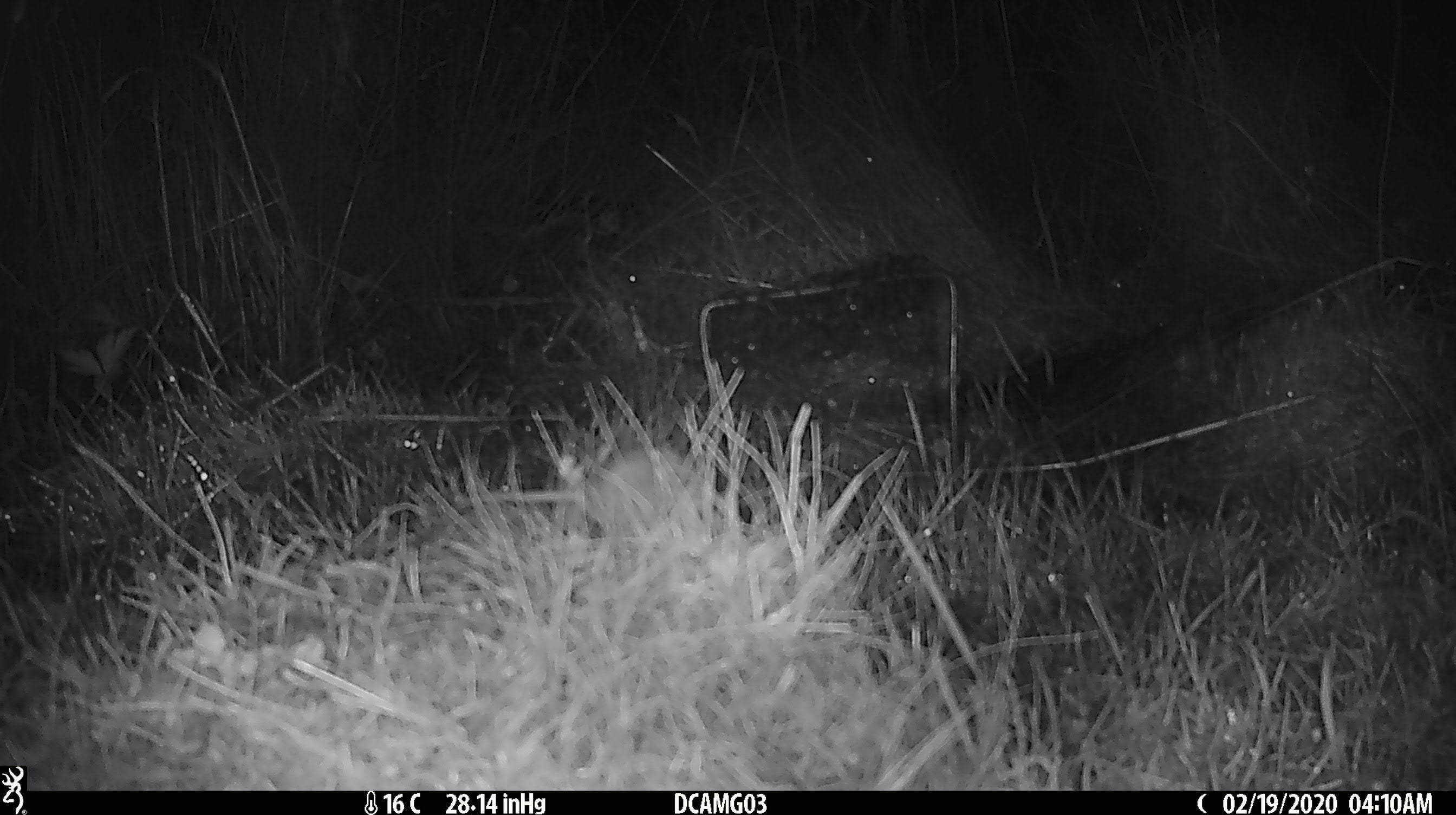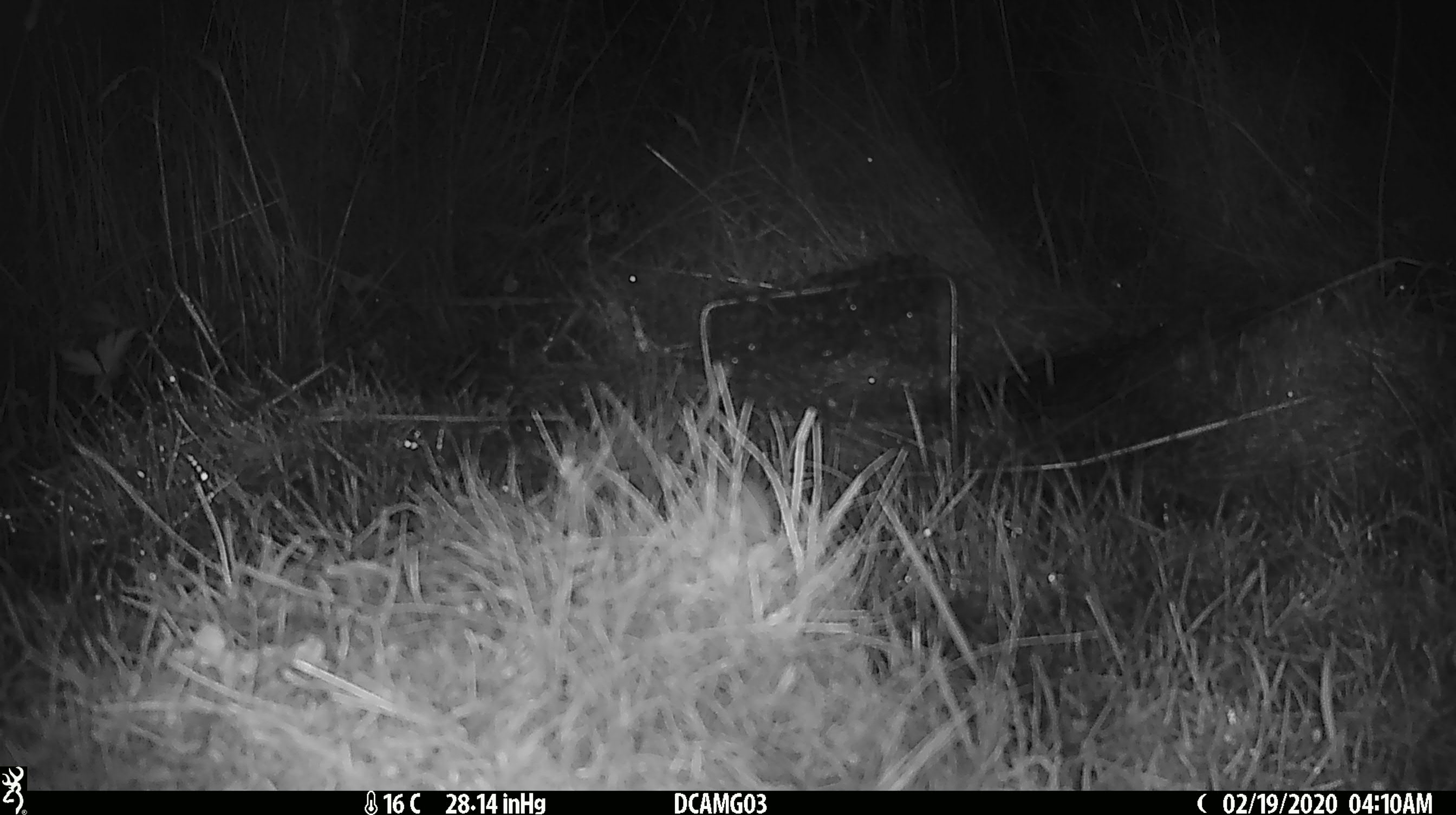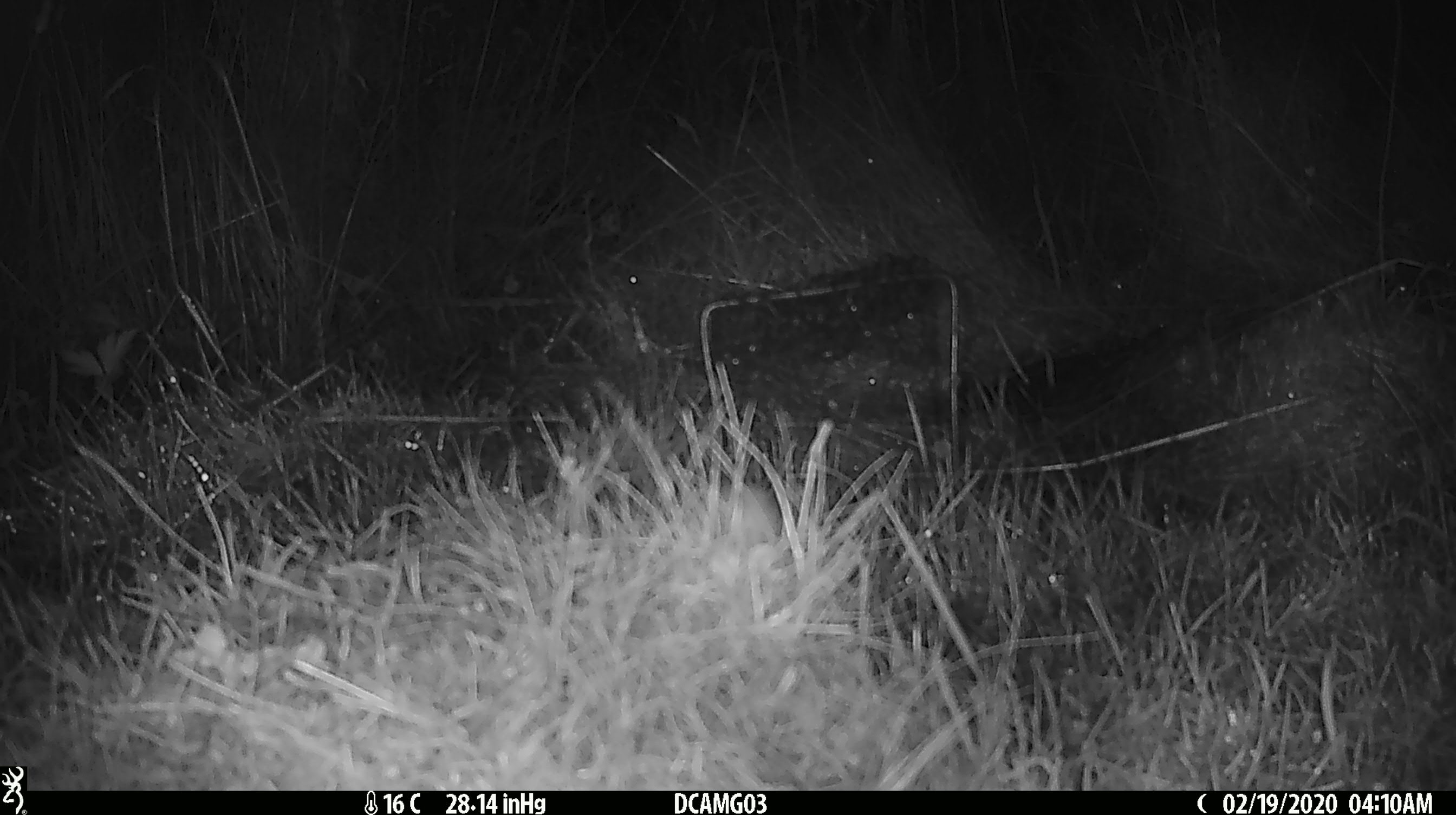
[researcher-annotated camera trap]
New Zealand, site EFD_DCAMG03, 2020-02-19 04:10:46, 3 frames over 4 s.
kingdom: Animalia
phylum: Chordata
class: Mammalia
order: Rodentia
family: Muridae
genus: Mus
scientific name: Mus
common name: mouse